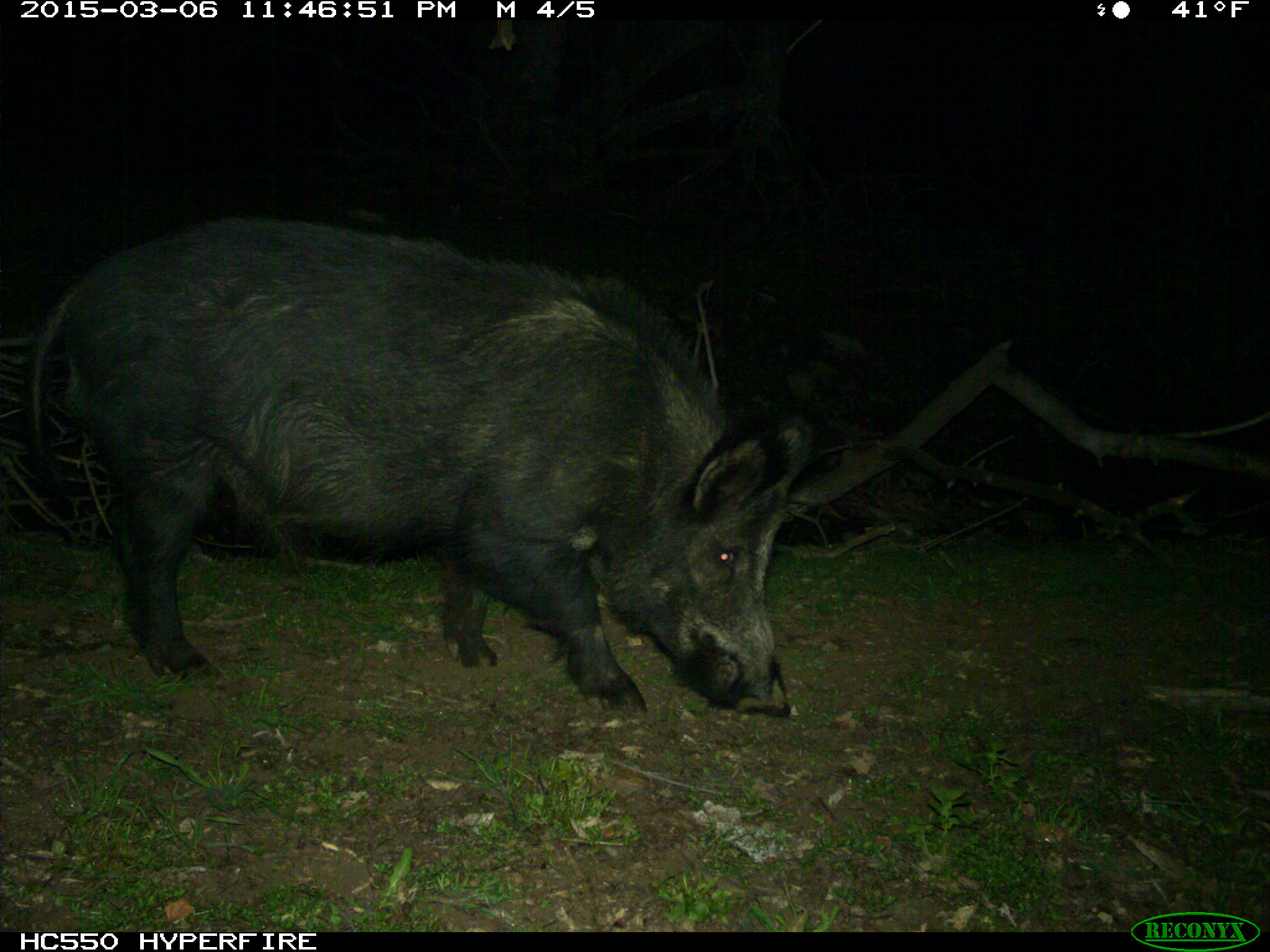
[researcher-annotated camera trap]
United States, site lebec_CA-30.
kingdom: Animalia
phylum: Chordata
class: Mammalia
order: Artiodactyla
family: Suidae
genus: Sus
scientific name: Sus scrofa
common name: wild boar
Sus scrofa (wild boar).